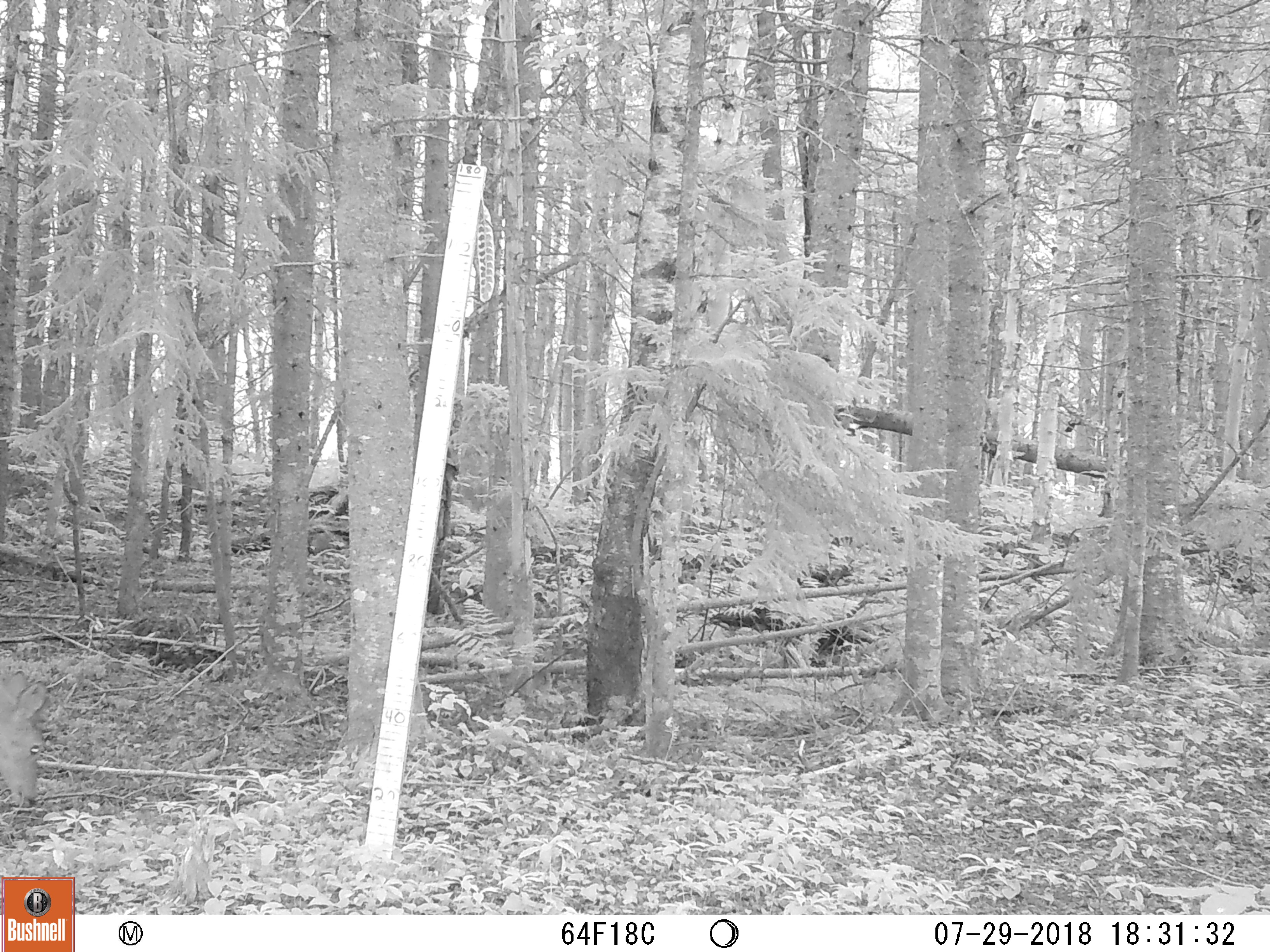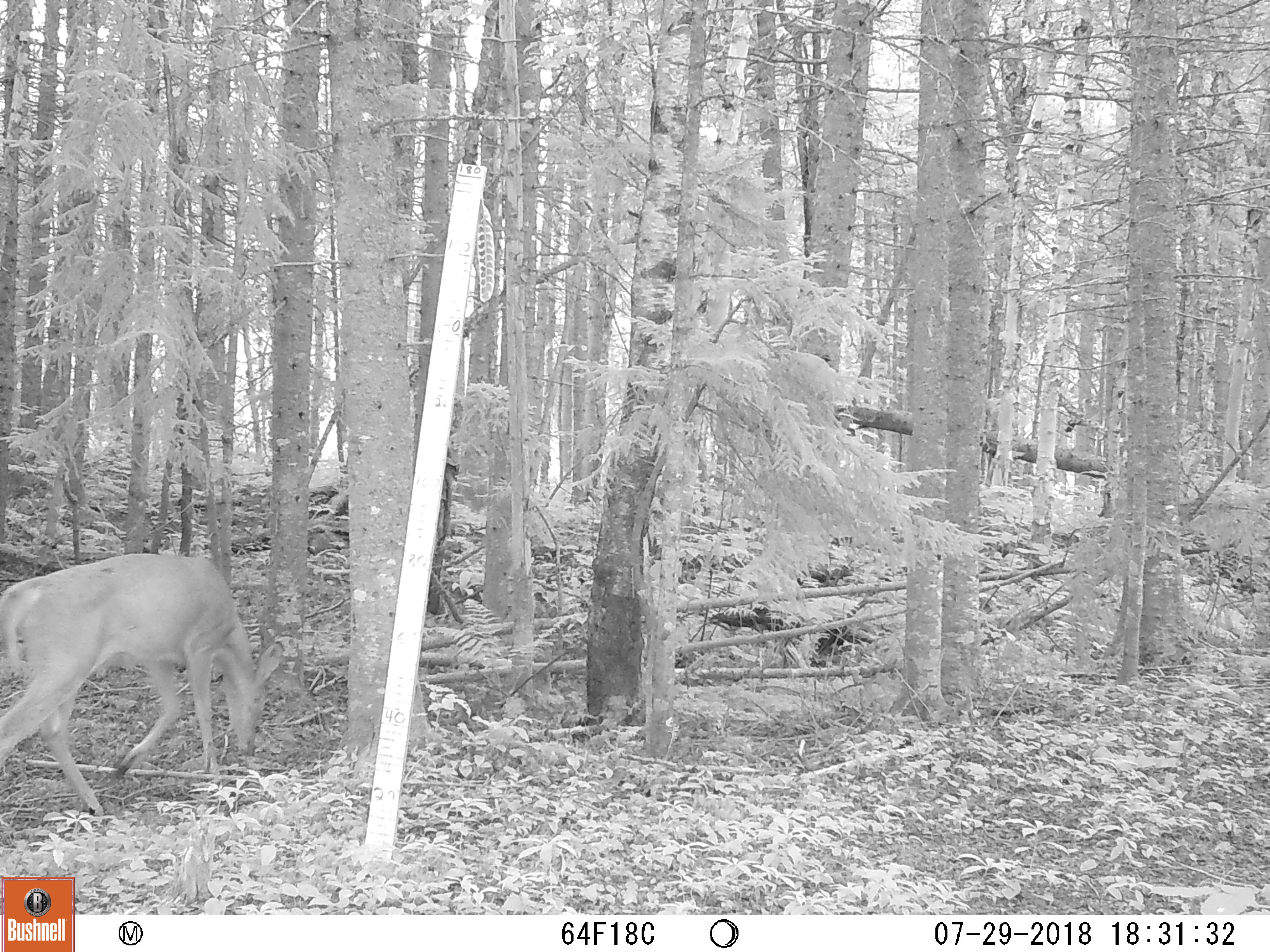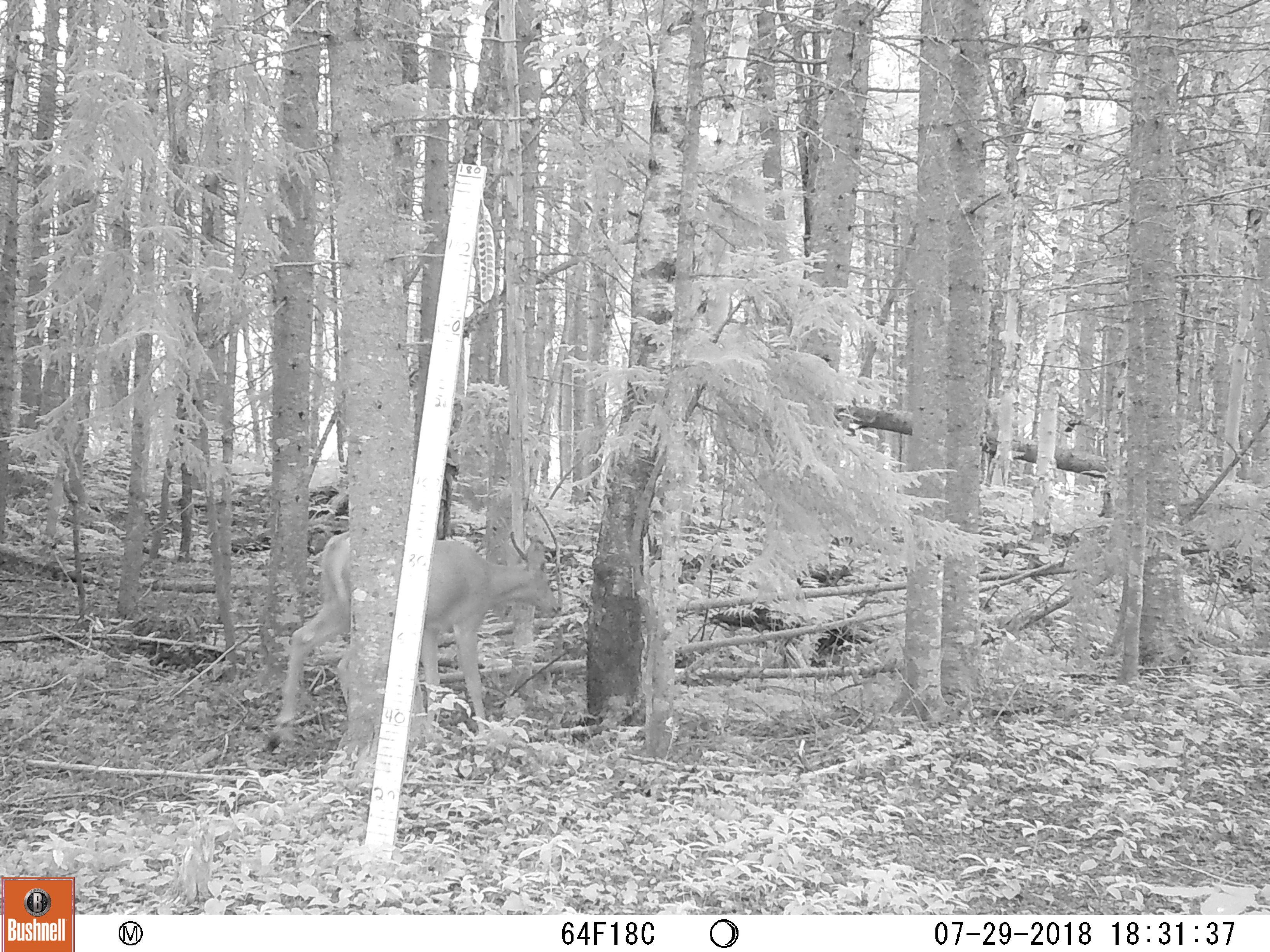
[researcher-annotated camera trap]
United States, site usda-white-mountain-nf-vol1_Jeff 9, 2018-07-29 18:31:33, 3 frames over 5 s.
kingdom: Animalia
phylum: Chordata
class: Mammalia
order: Artiodactyla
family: Cervidae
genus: Odocoileus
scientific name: Odocoileus virginianus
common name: white-tailed deer